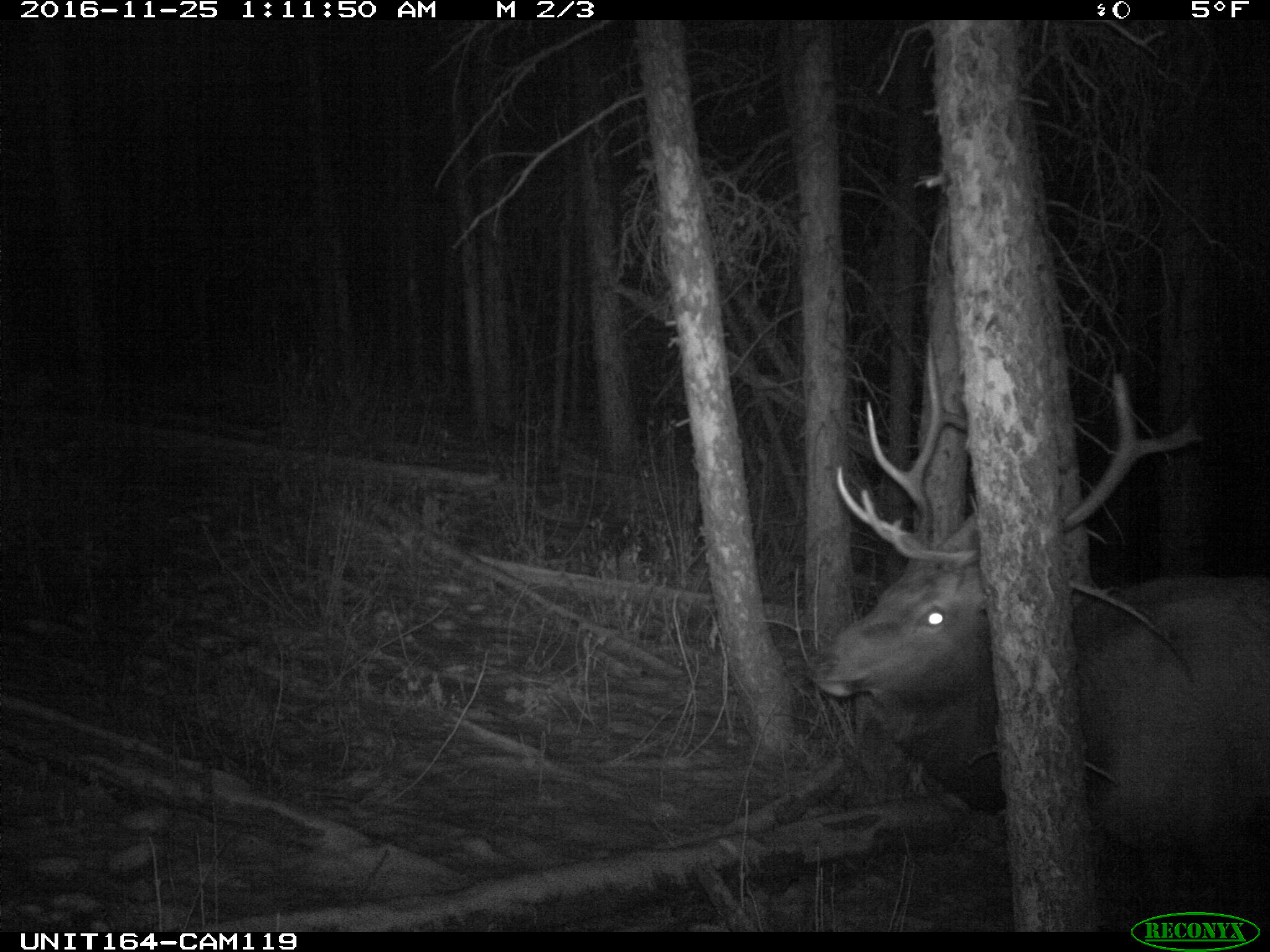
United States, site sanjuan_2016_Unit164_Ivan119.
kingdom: Animalia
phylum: Chordata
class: Mammalia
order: Artiodactyla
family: Cervidae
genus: Cervus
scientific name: Cervus elaphus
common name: red deer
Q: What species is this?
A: Cervus elaphus (red deer).